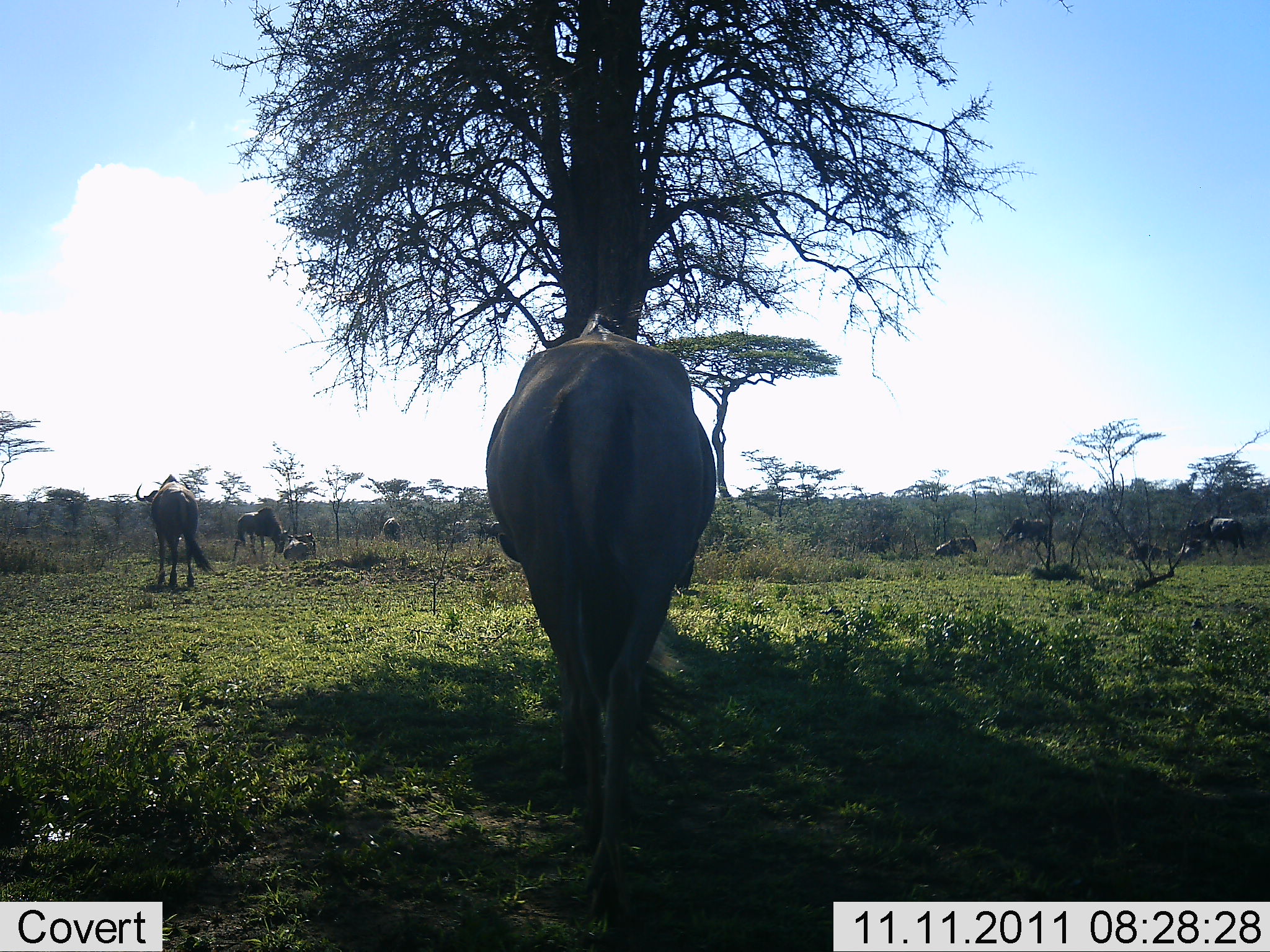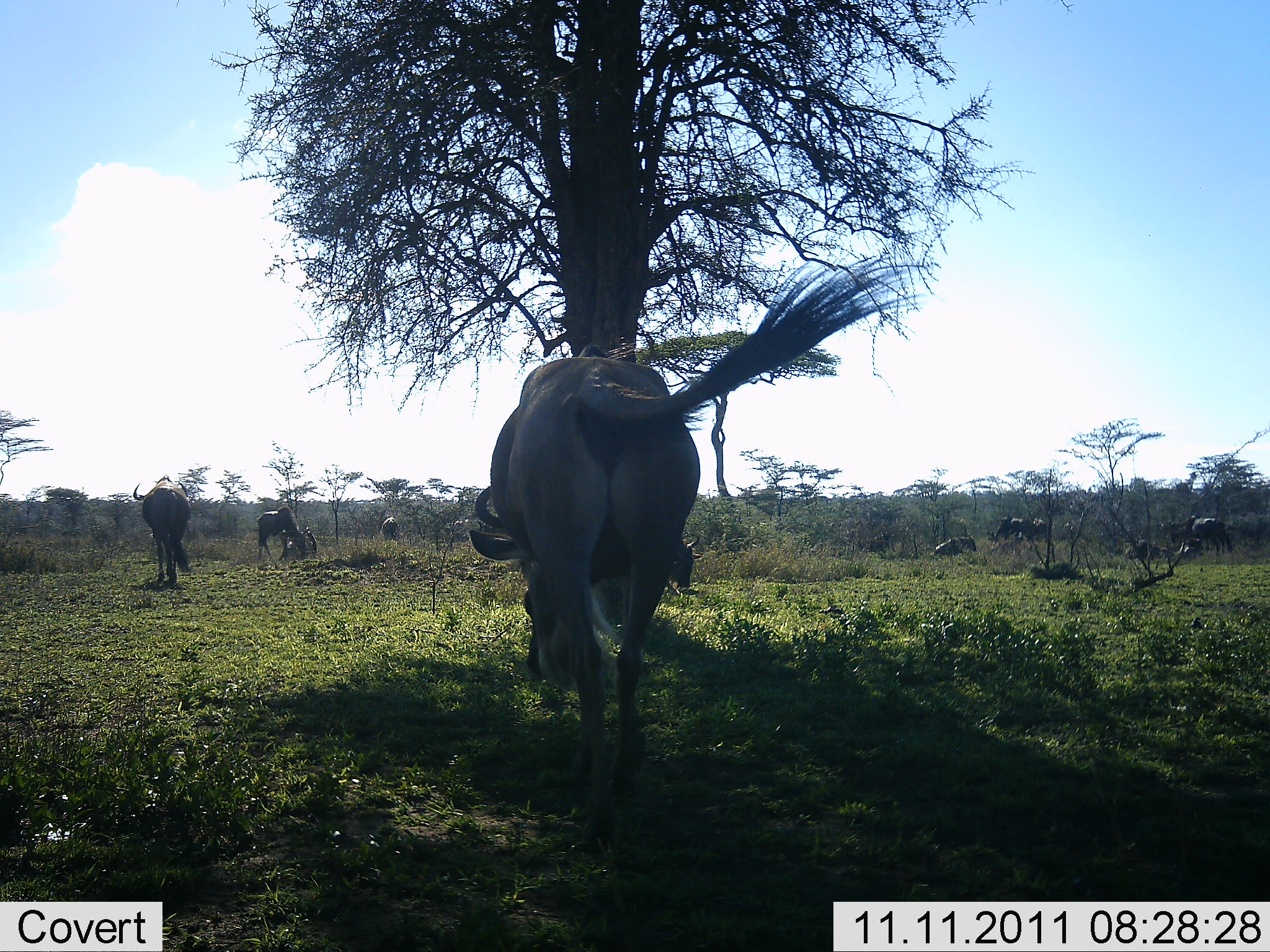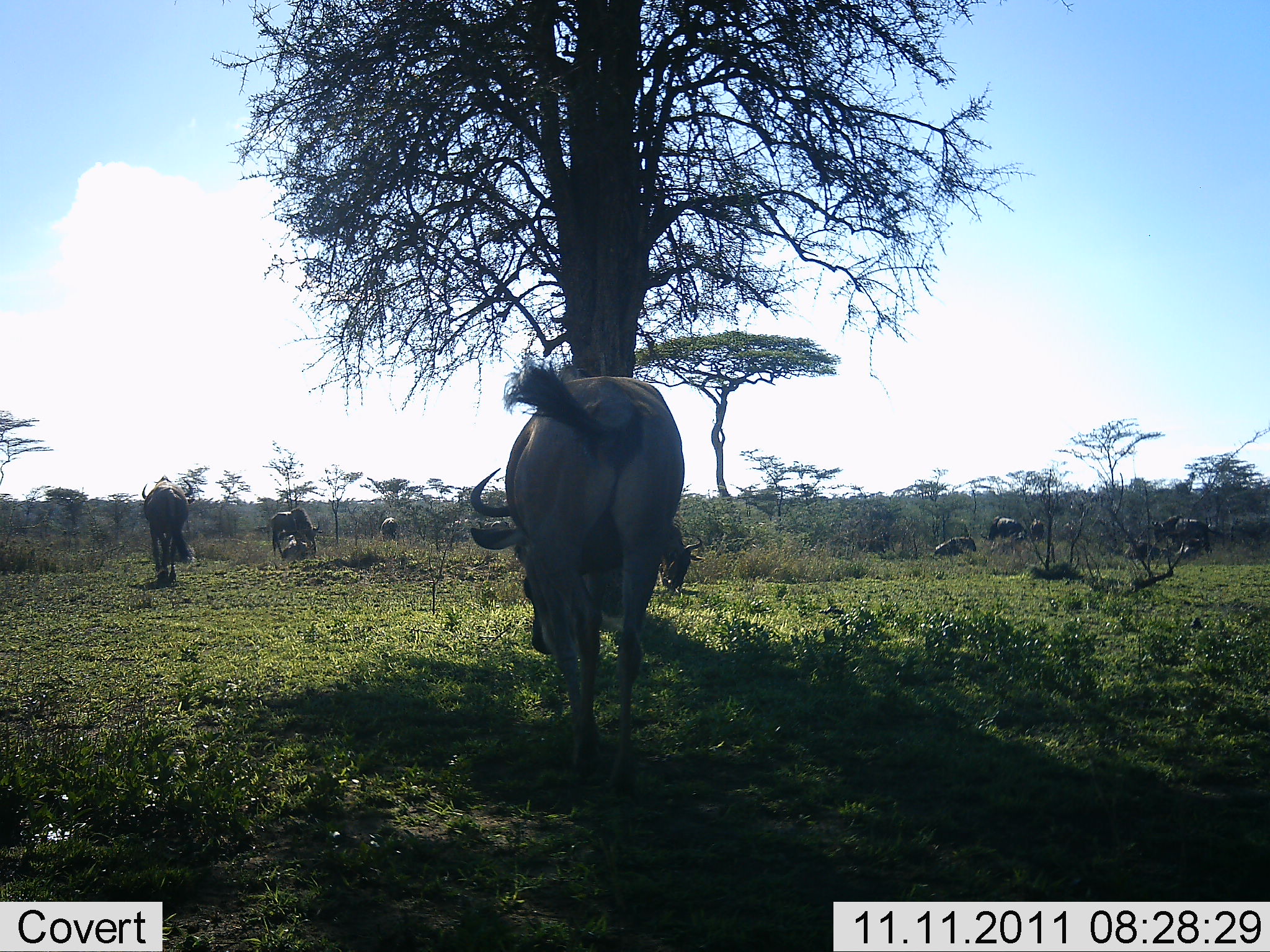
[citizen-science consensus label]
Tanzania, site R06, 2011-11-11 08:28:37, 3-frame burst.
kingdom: Animalia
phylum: Chordata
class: Mammalia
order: Artiodactyla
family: Bovidae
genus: Connochaetes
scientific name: Connochaetes taurinus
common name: blue wildebeest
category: wildebeest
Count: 10.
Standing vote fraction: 64%.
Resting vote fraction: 55%.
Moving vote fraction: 27%.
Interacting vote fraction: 0%.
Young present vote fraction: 0%.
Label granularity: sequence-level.